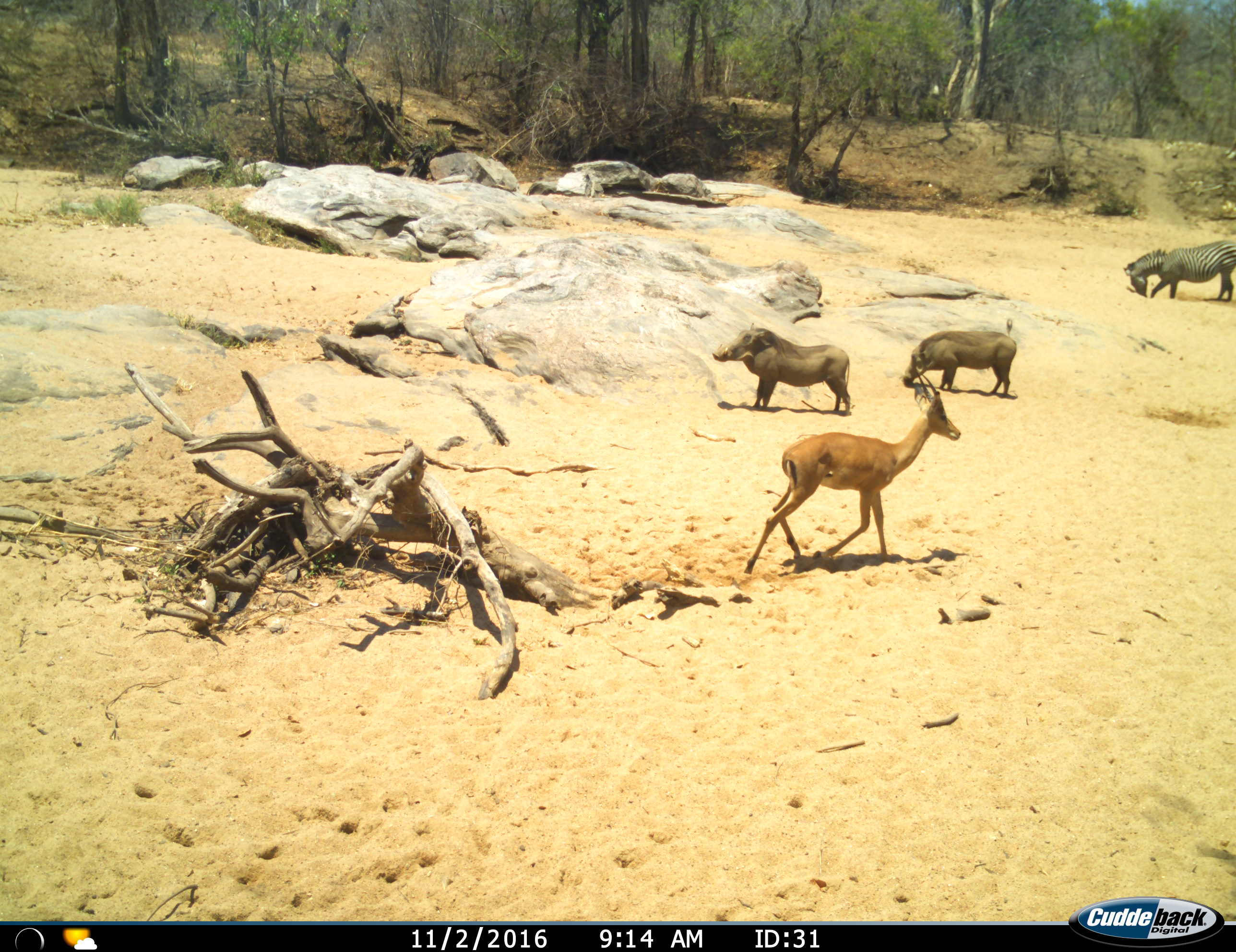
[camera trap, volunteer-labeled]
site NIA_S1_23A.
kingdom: Animalia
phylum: Chordata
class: Mammalia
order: Artiodactyla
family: Bovidae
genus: Aepyceros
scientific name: Aepyceros melampus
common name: impala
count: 1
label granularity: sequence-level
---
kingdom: Animalia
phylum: Chordata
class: Mammalia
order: Artiodactyla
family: Suidae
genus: Phacochoerus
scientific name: Phacochoerus africanus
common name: warthog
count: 2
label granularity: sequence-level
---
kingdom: Animalia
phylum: Chordata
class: Mammalia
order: Perissodactyla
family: Equidae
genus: Equus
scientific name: Equus quagga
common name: plains zebra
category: zebraplains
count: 1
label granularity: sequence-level